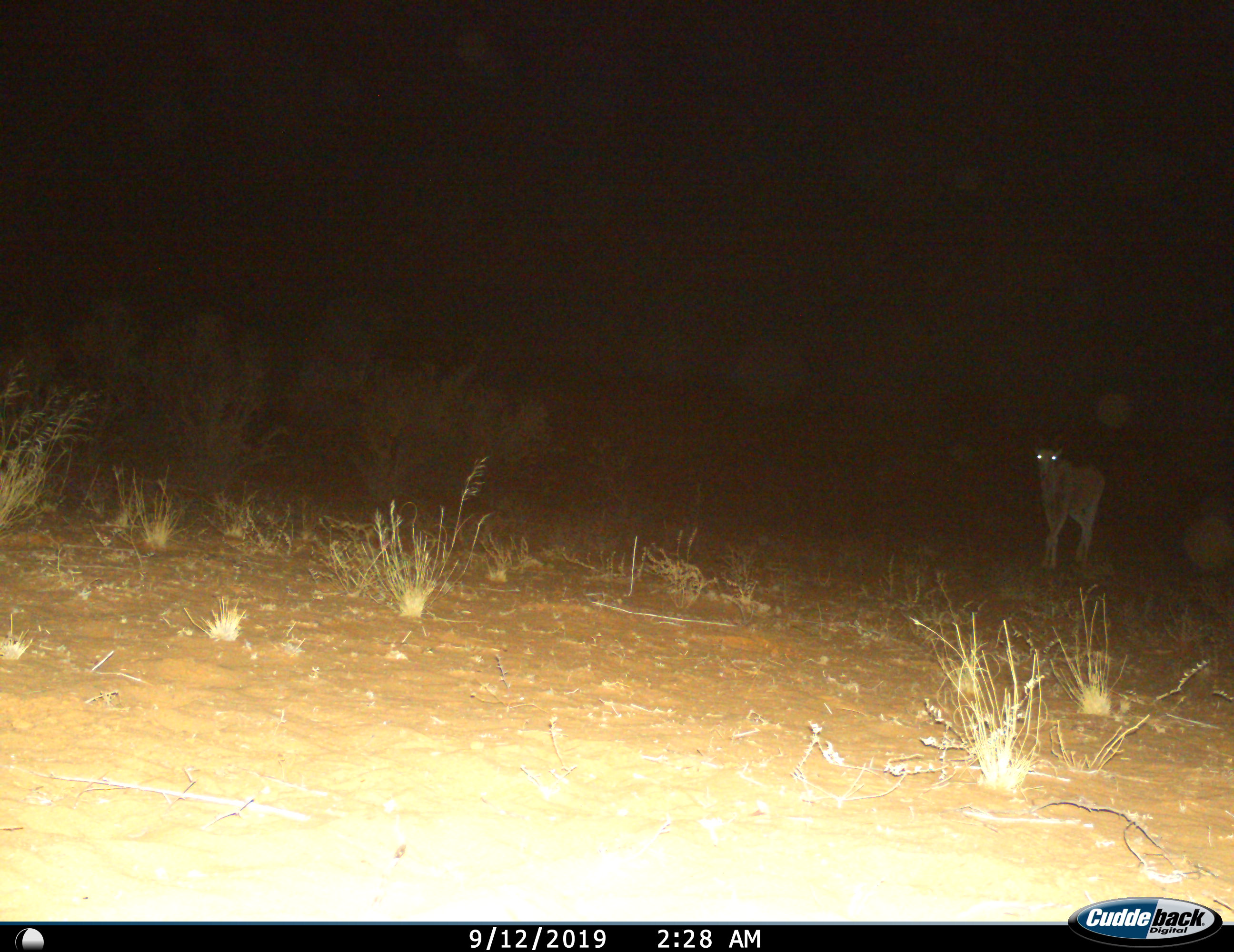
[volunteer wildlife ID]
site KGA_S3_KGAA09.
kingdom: Animalia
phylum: Chordata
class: Mammalia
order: Artiodactyla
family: Bovidae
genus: Tragelaphus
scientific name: Tragelaphus oryx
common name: eland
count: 1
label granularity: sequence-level